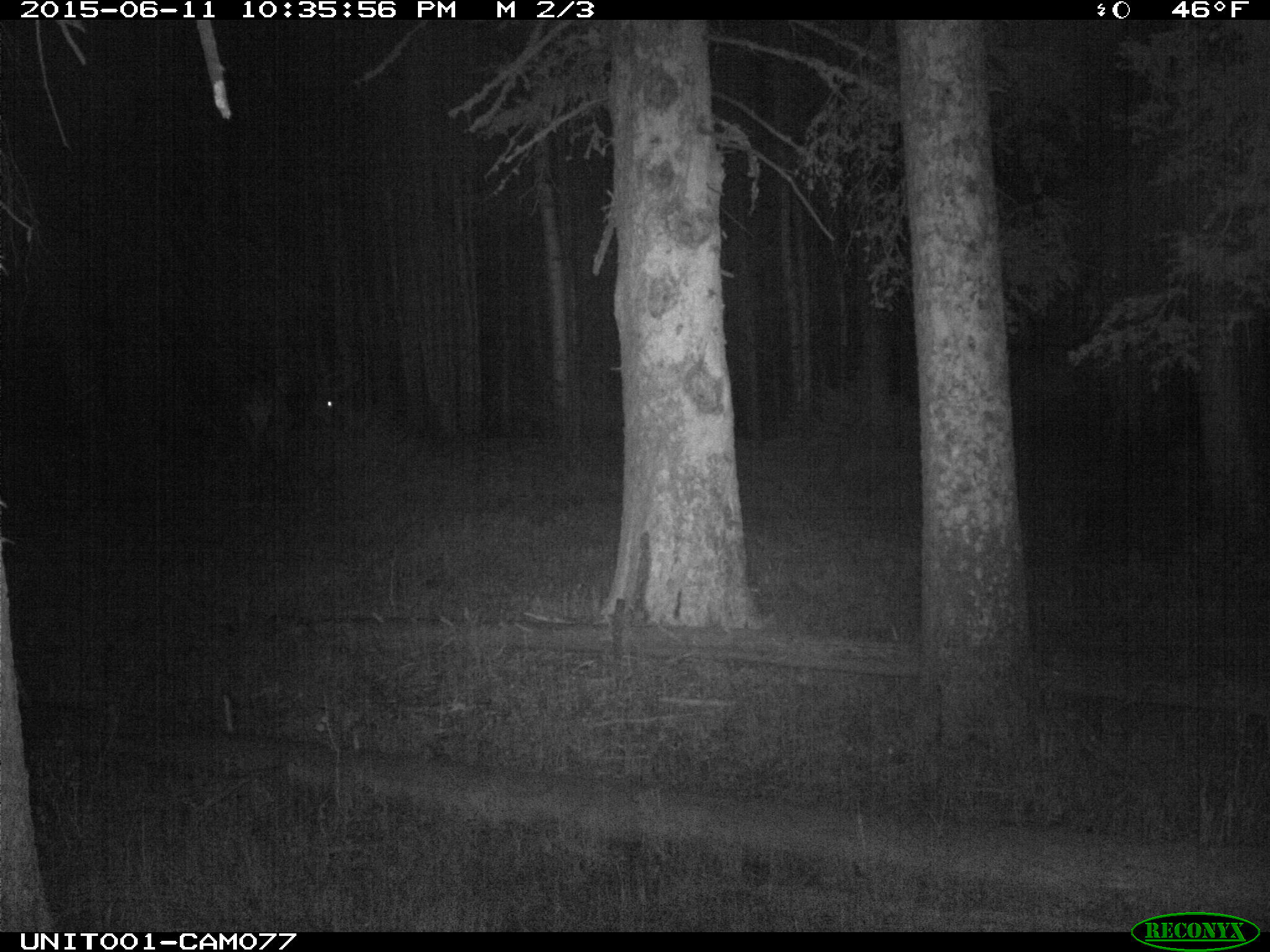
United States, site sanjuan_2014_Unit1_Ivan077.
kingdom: Animalia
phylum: Chordata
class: Mammalia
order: Artiodactyla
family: Cervidae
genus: Cervus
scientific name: Cervus elaphus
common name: red deer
Cervus elaphus (red deer).